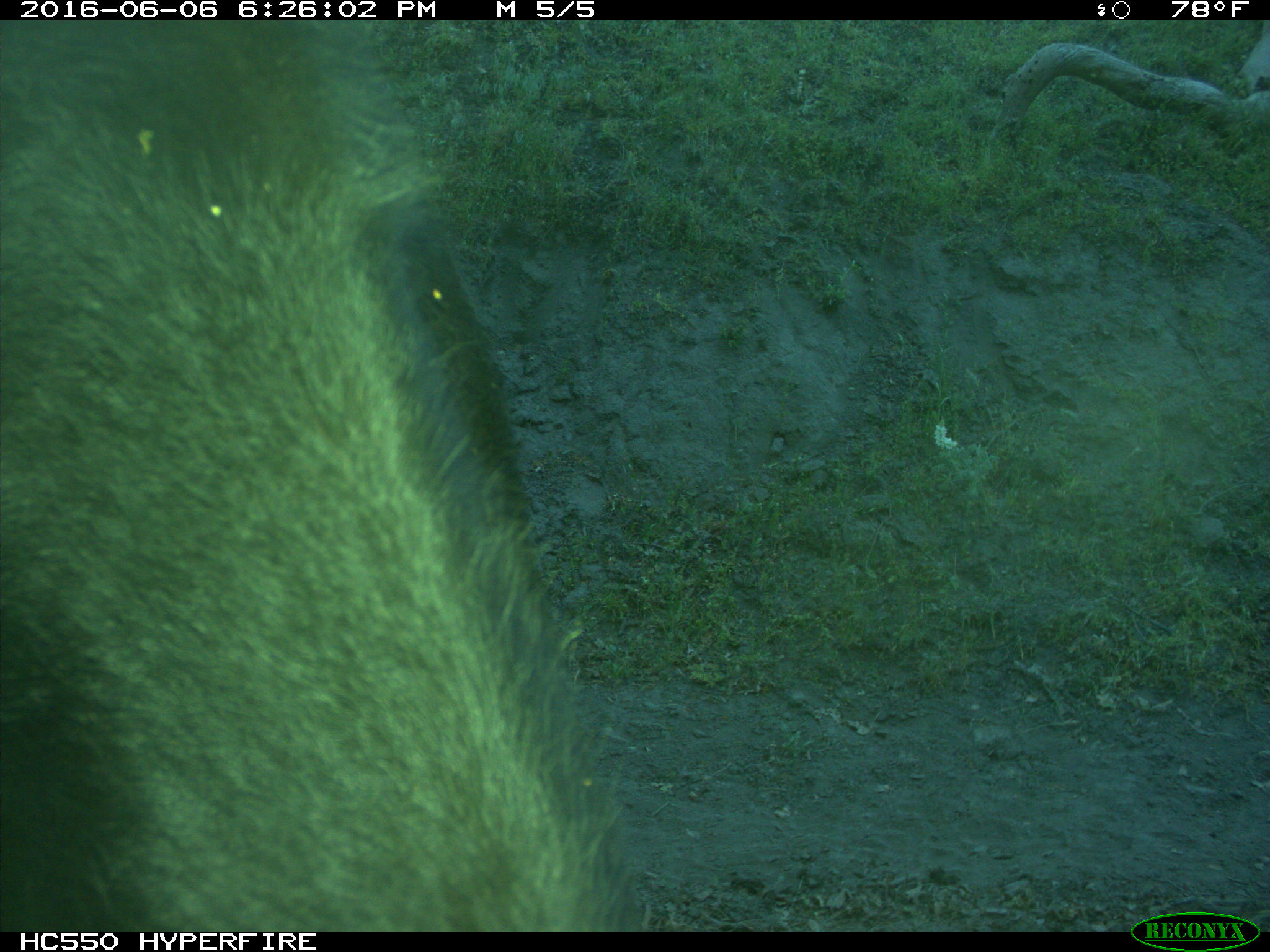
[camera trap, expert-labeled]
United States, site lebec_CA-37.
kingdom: Animalia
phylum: Chordata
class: Mammalia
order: Artiodactyla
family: Bovidae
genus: Bos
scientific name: Bos taurus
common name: domestic cow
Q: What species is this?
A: Bos taurus (domestic cow).